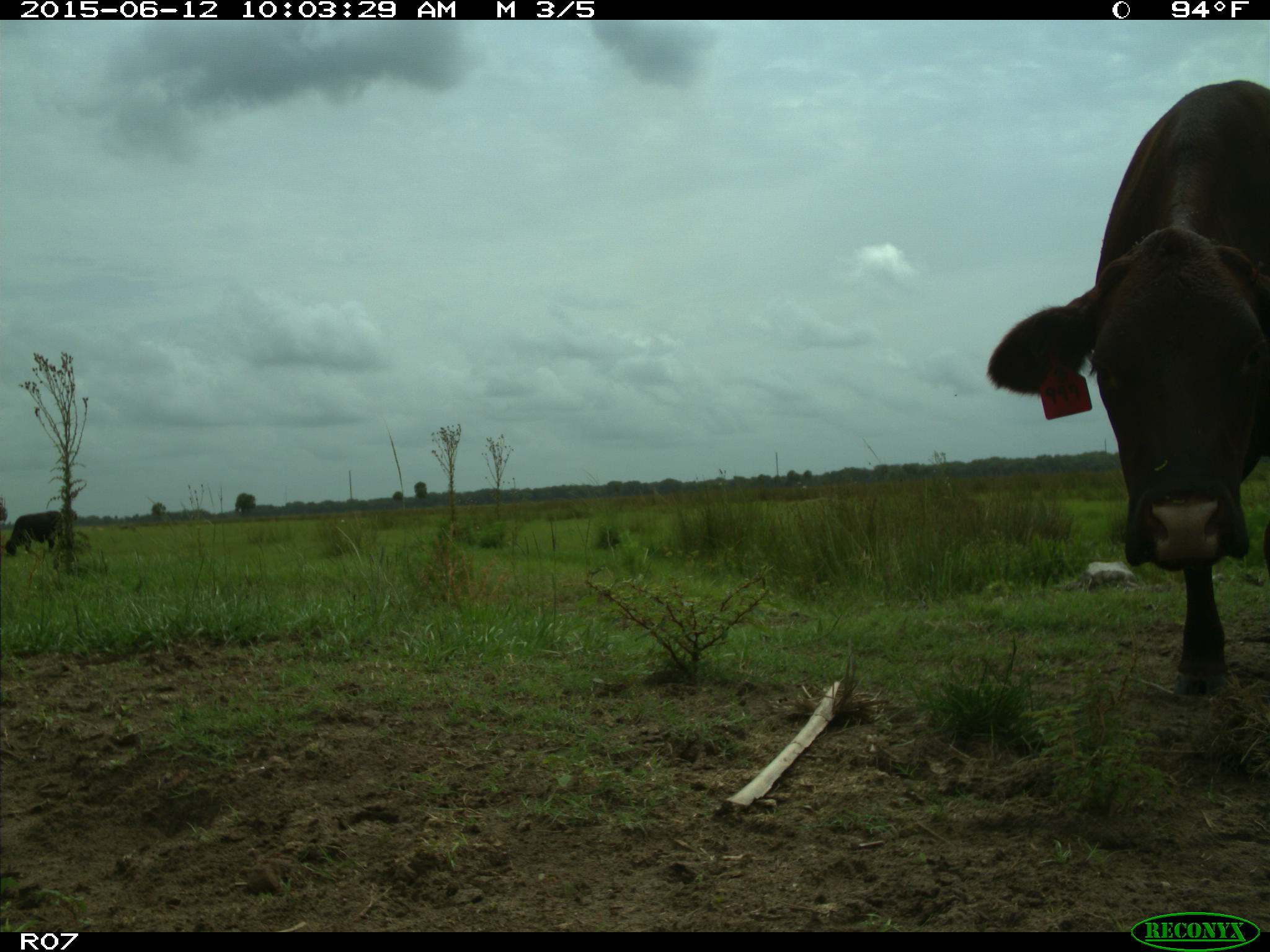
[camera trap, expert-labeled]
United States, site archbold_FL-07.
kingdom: Animalia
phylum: Chordata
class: Mammalia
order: Artiodactyla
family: Bovidae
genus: Bos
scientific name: Bos taurus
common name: domestic cow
Bos taurus (domestic cow).